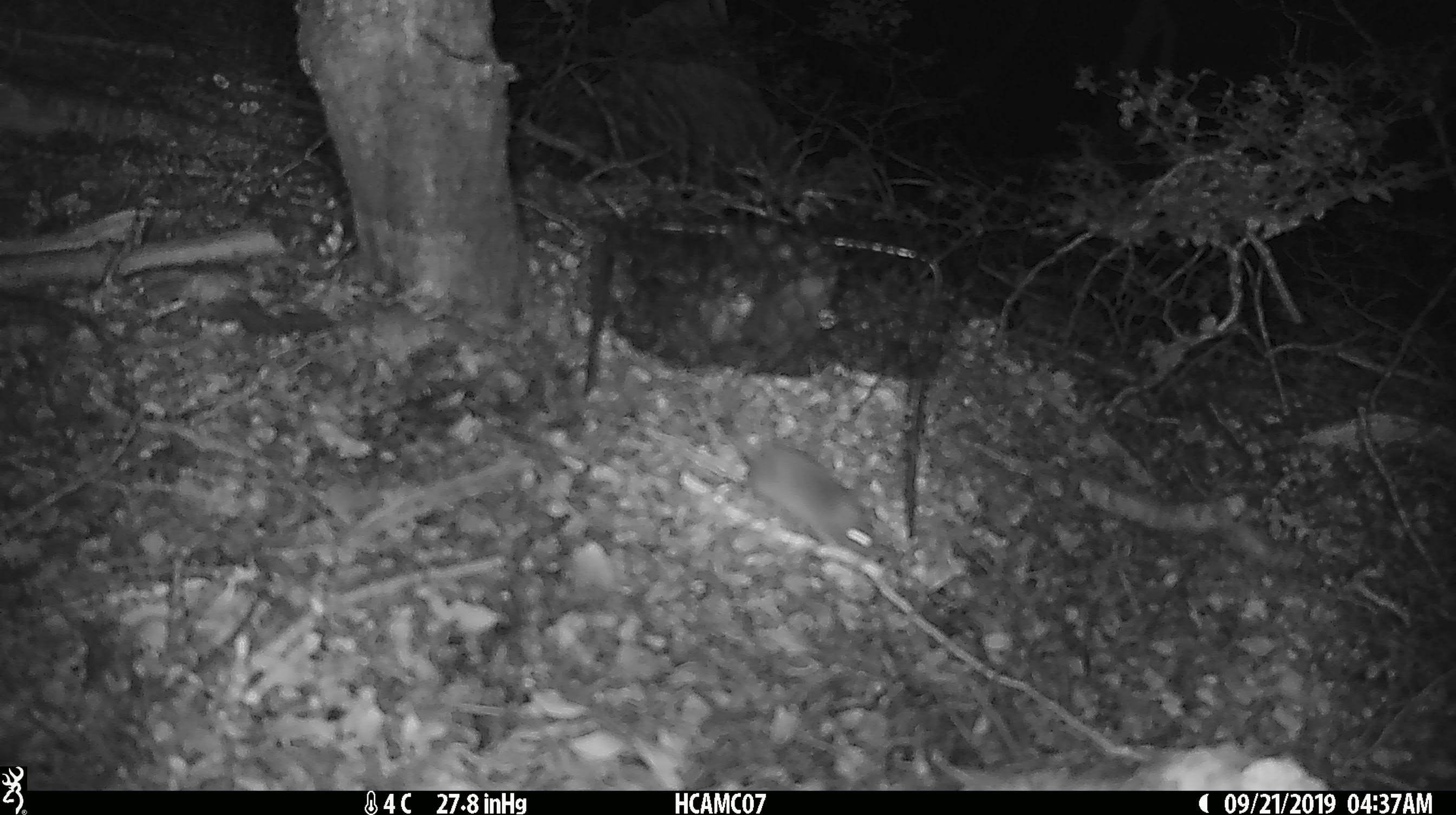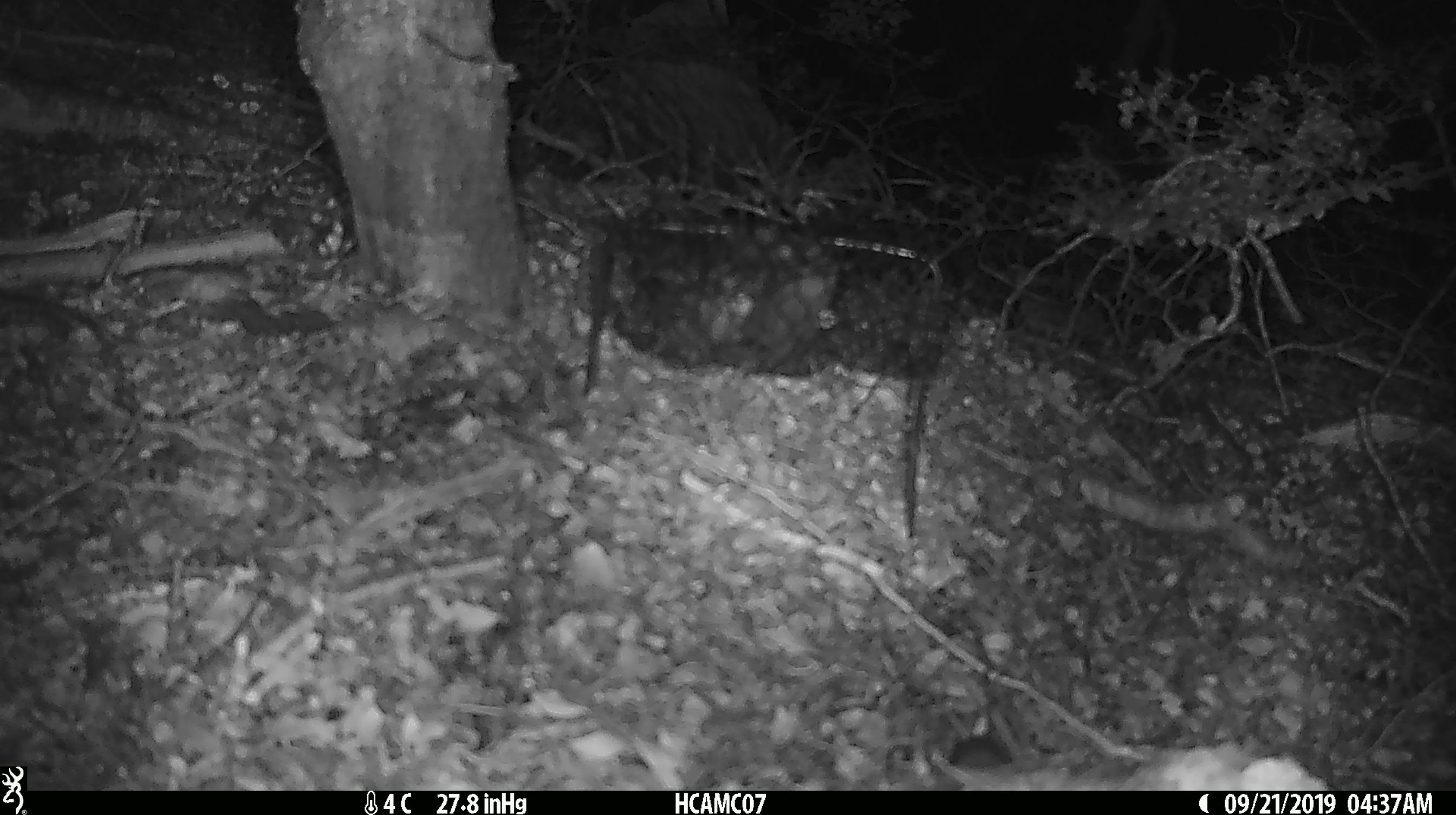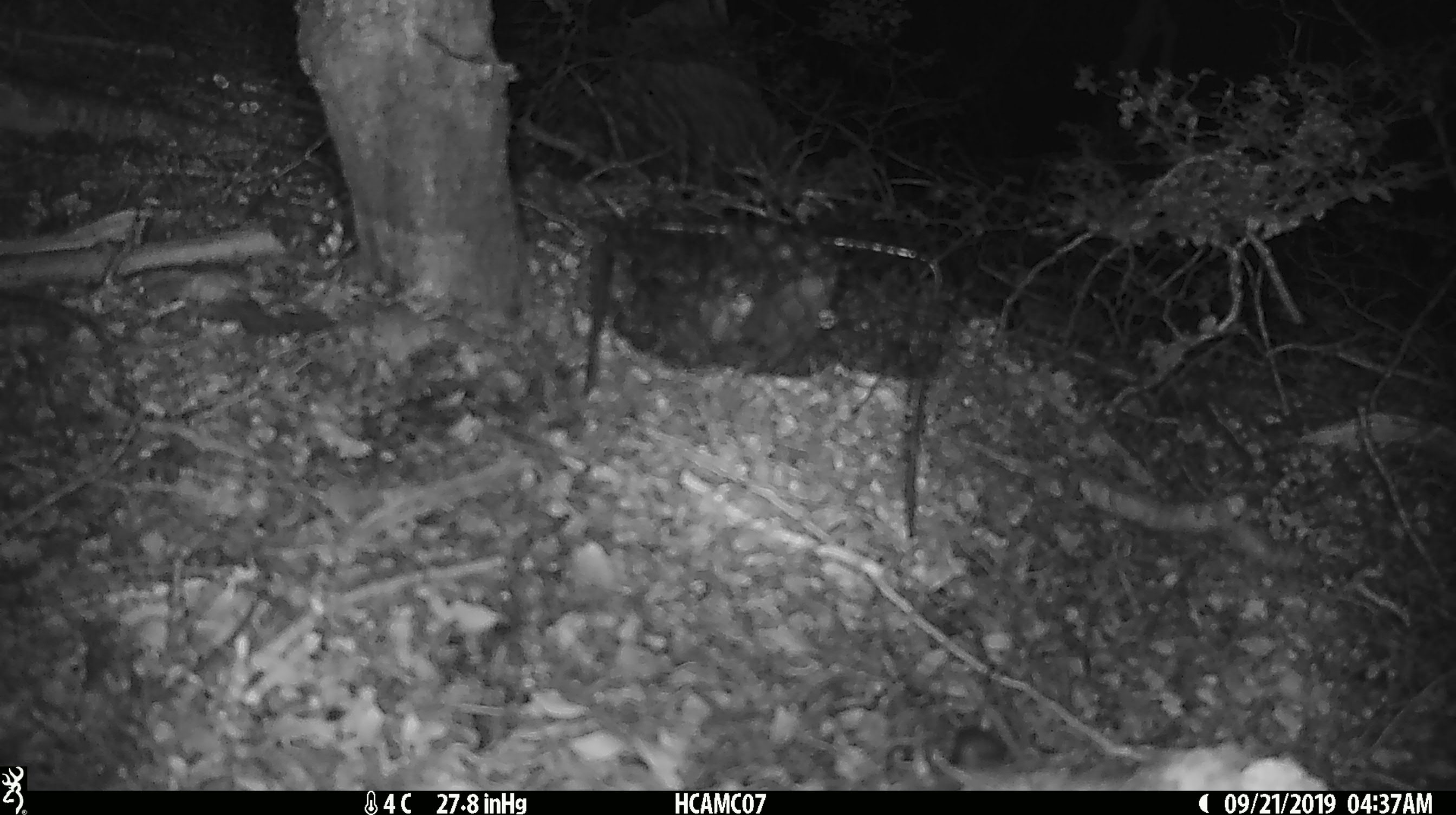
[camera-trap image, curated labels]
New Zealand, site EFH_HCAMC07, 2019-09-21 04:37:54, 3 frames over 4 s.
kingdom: Animalia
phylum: Chordata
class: Mammalia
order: Rodentia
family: Muridae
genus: Mus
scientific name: Mus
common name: mouse